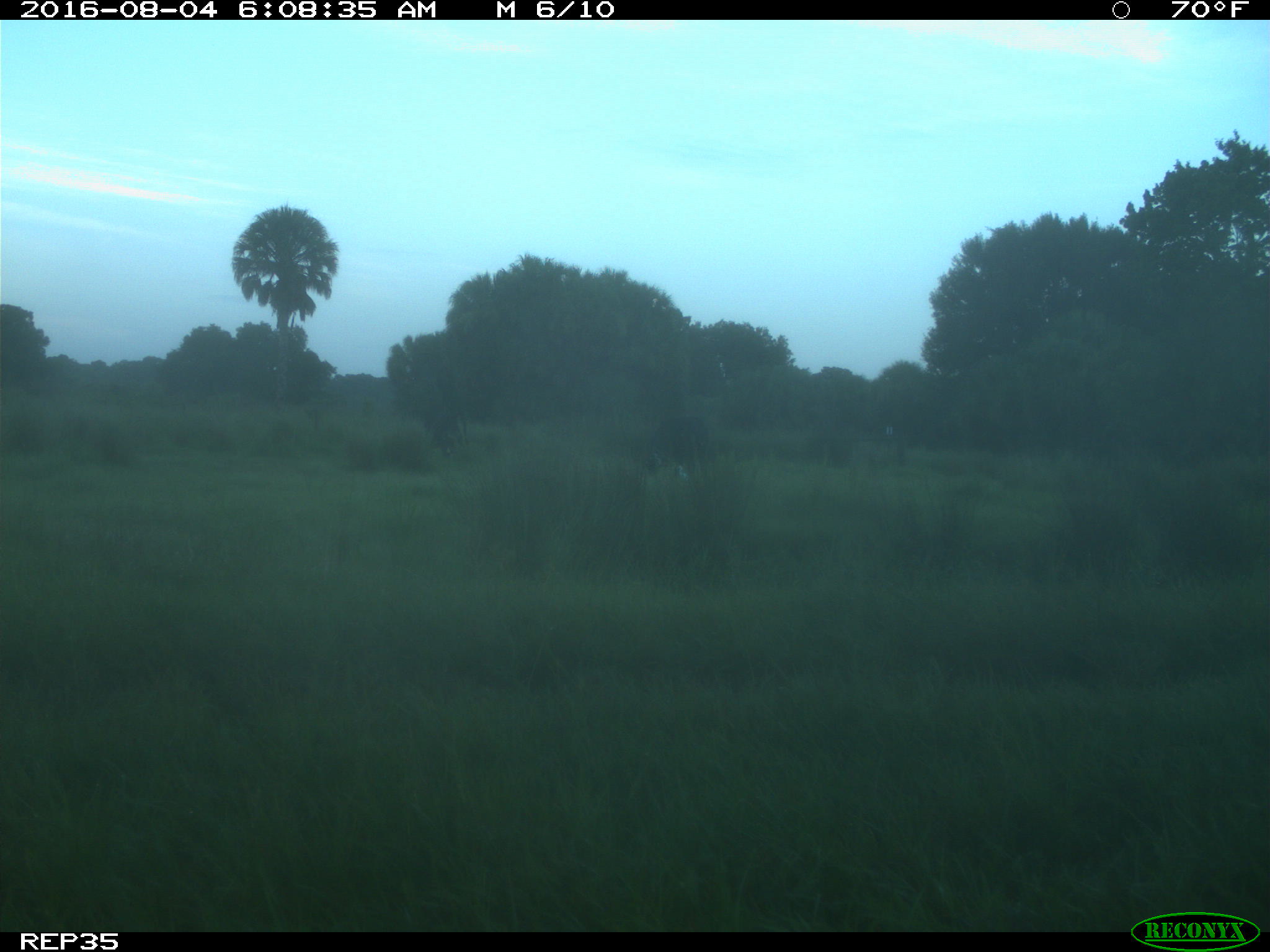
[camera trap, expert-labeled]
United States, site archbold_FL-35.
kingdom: Animalia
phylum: Chordata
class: Mammalia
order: Artiodactyla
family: Bovidae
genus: Bos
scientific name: Bos taurus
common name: domestic cow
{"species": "Bos taurus (domestic cow)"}